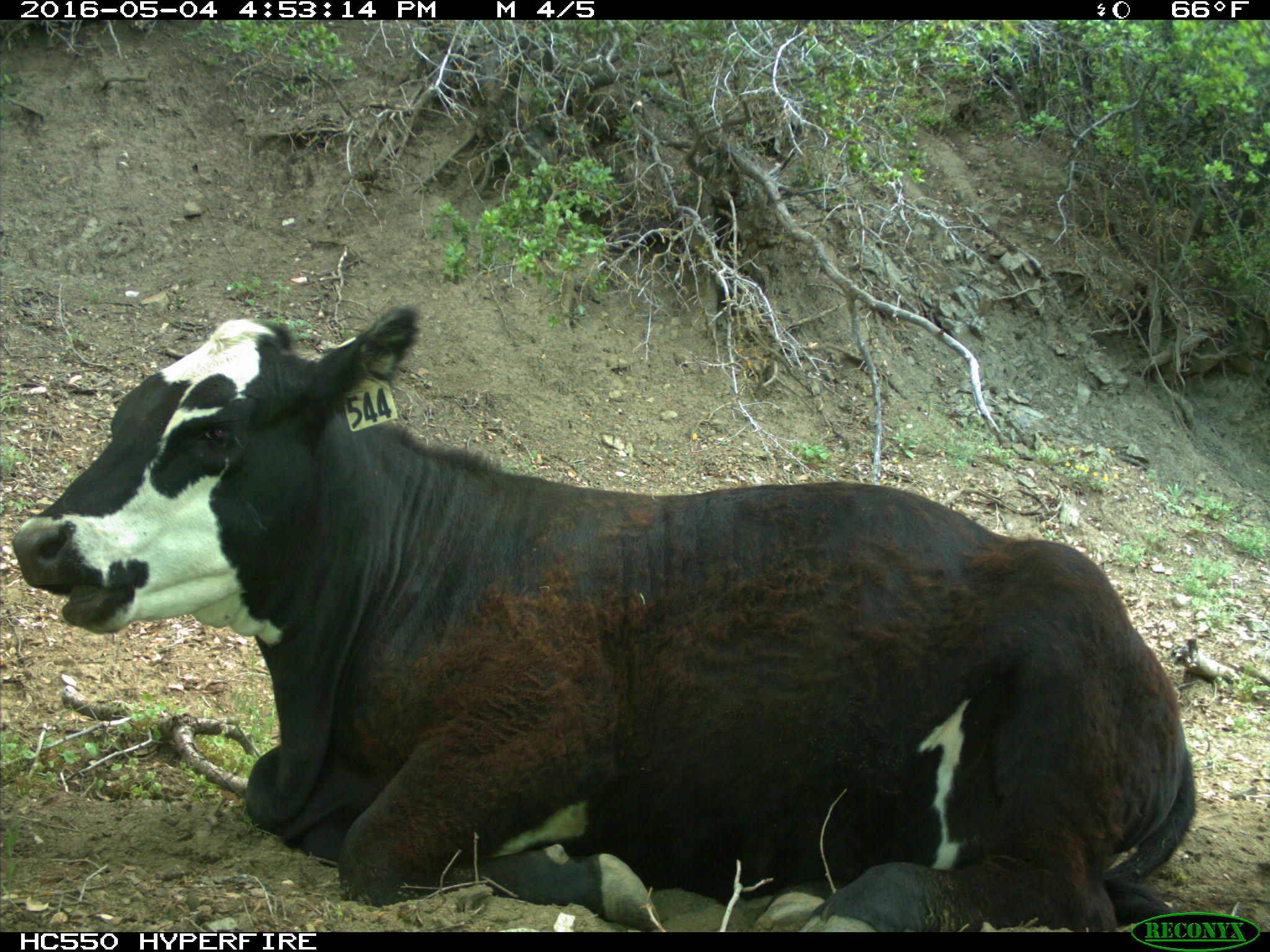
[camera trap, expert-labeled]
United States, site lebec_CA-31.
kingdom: Animalia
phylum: Chordata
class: Mammalia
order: Artiodactyla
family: Bovidae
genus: Bos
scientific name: Bos taurus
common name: domestic cow